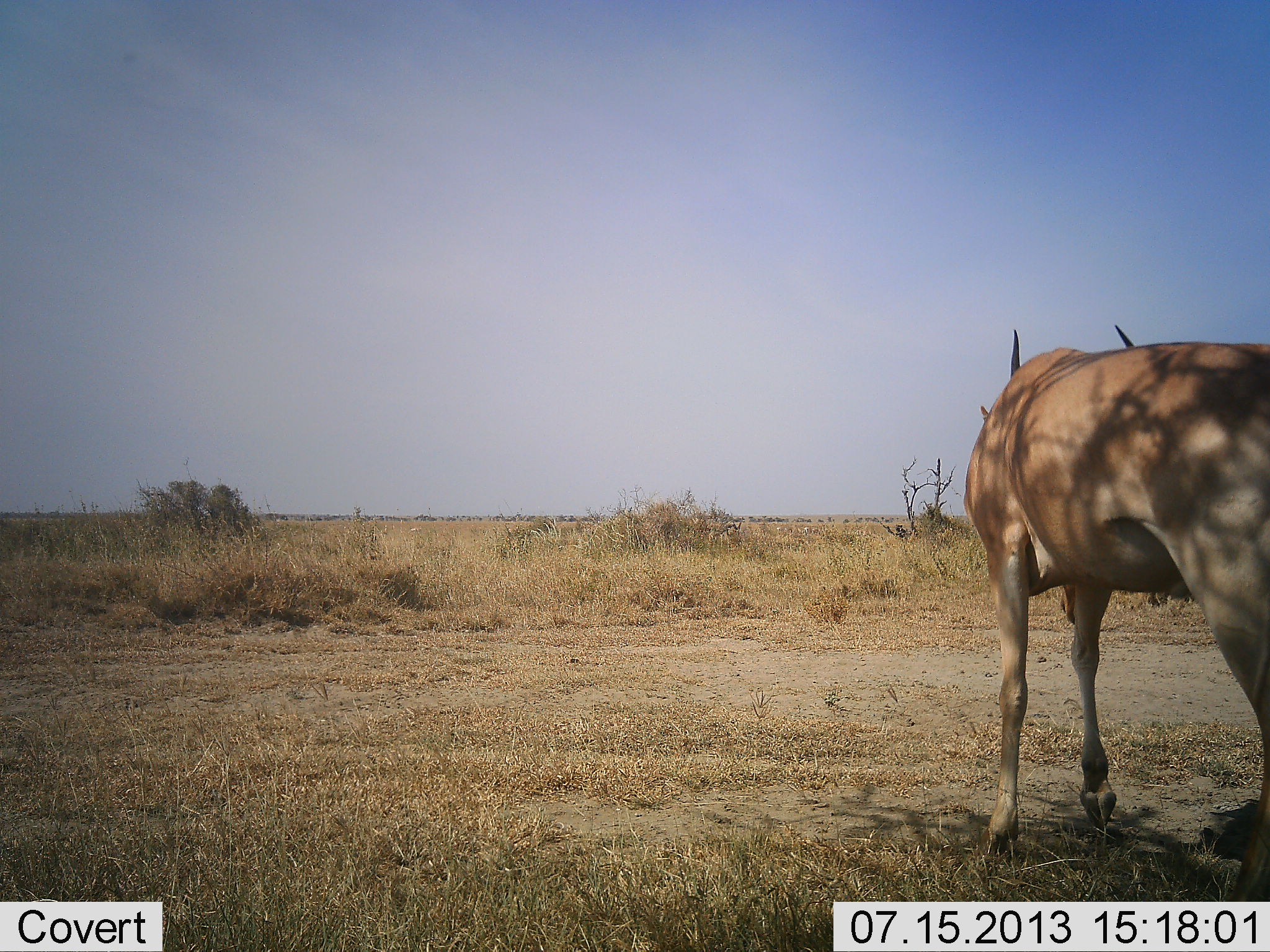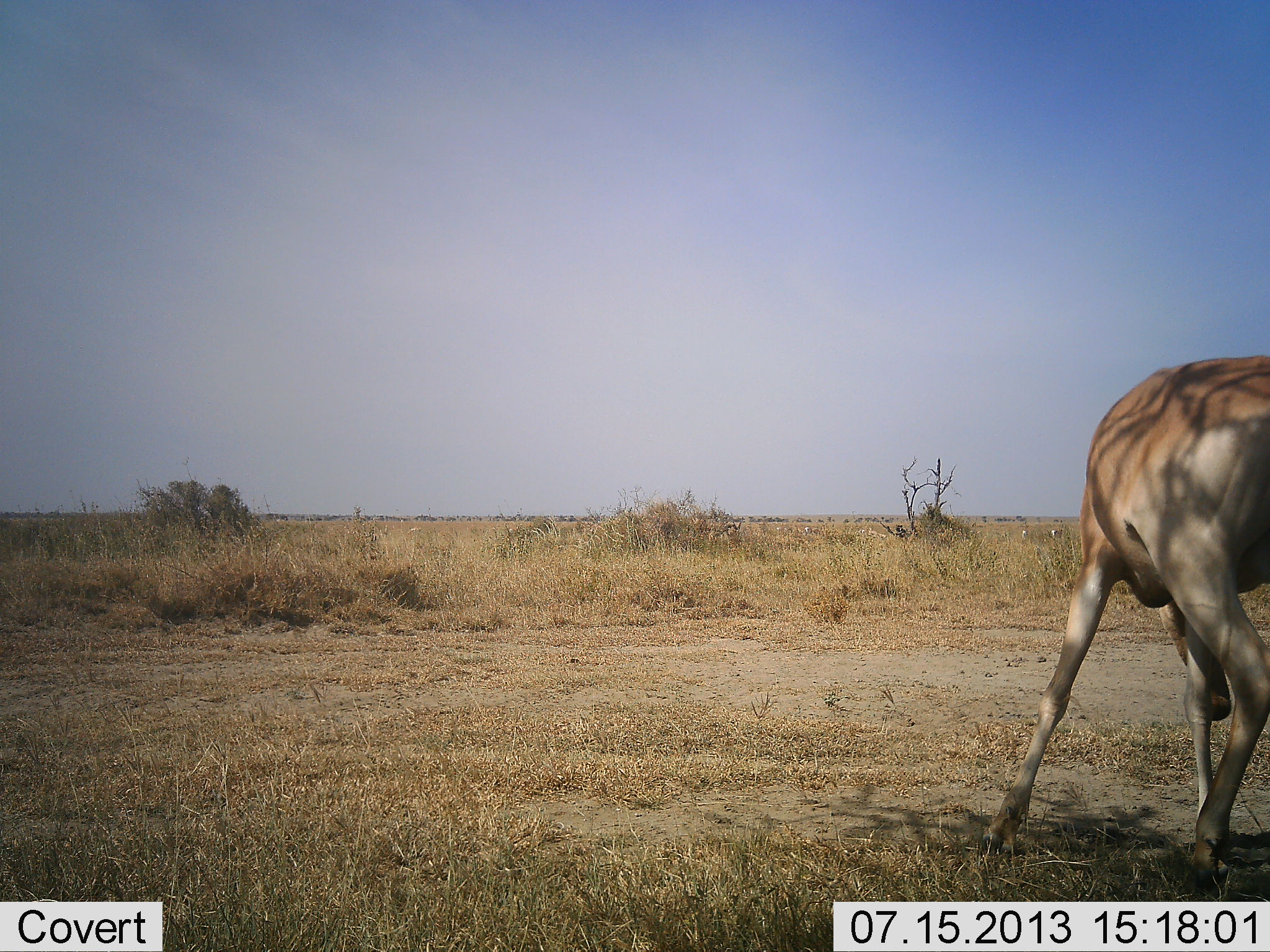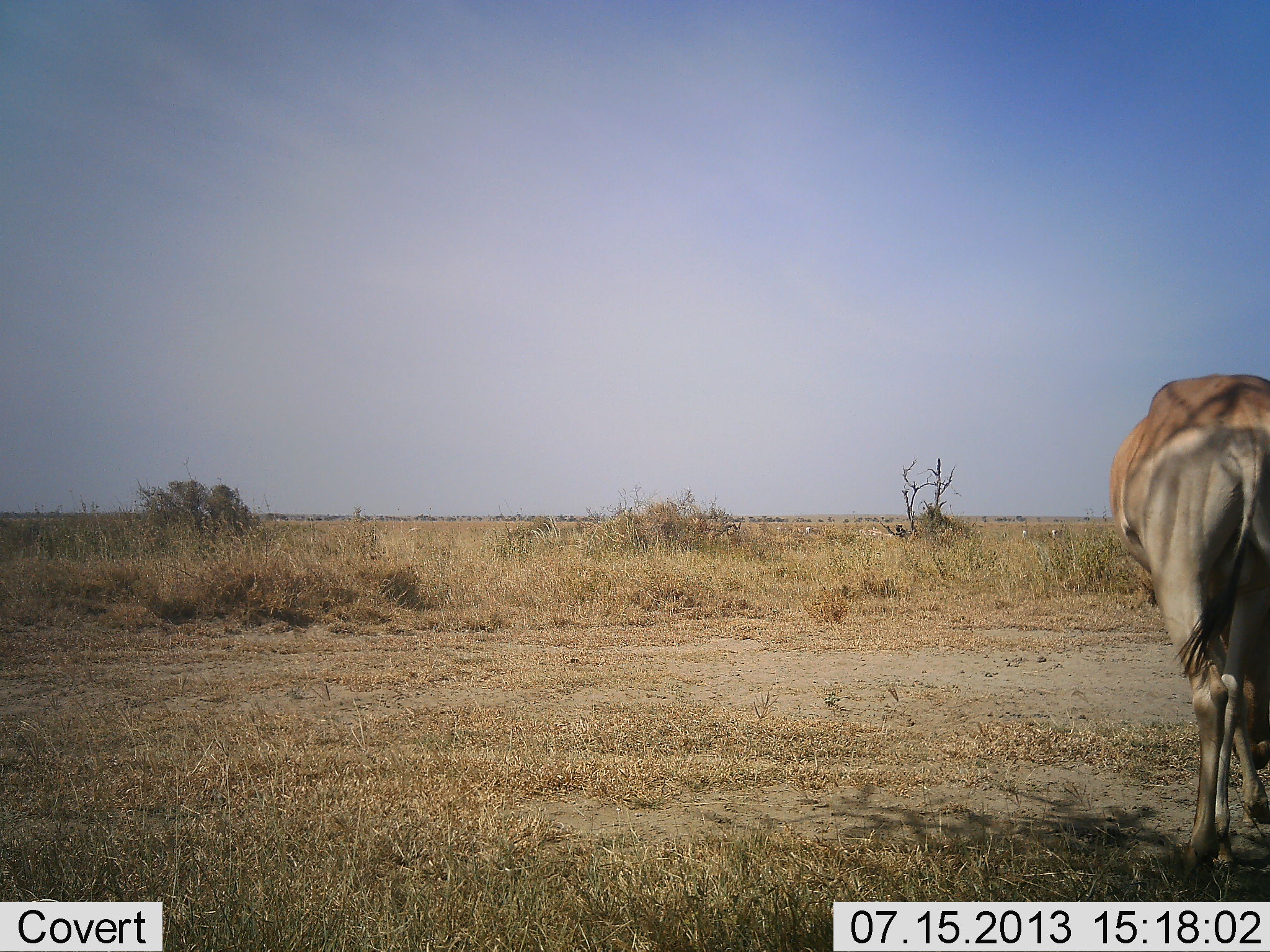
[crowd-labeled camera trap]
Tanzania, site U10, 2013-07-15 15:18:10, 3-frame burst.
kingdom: Animalia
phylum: Chordata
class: Mammalia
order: Artiodactyla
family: Bovidae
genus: Alcelaphus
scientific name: Alcelaphus buselaphus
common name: hartebeest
Hartebeest (Alcelaphus buselaphus), count 1. Behavior (volunteer vote fractions): standing 40%, resting 0%, moving 60%, interacting 0%. Young present (vote fraction): 0%. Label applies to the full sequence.